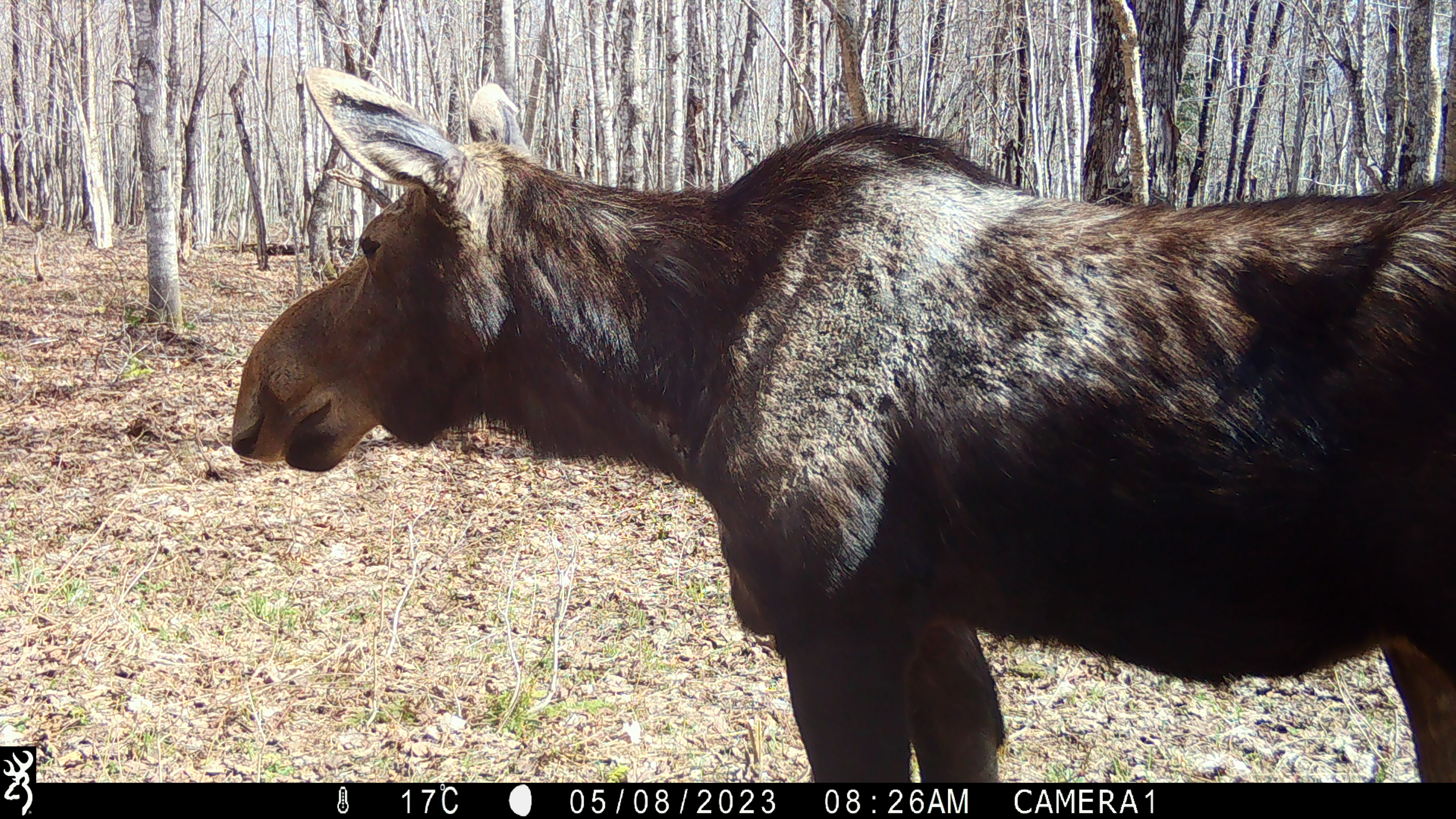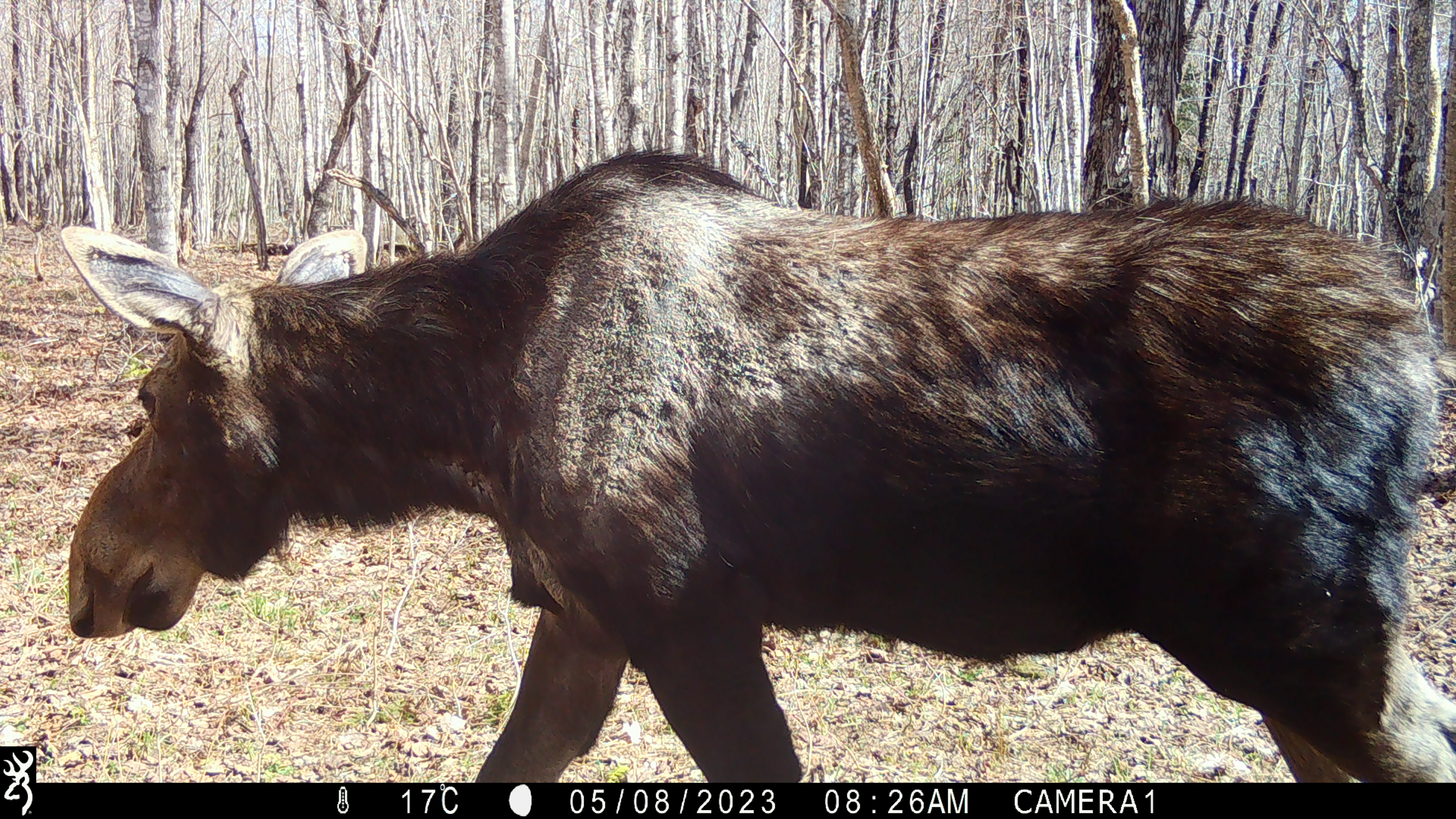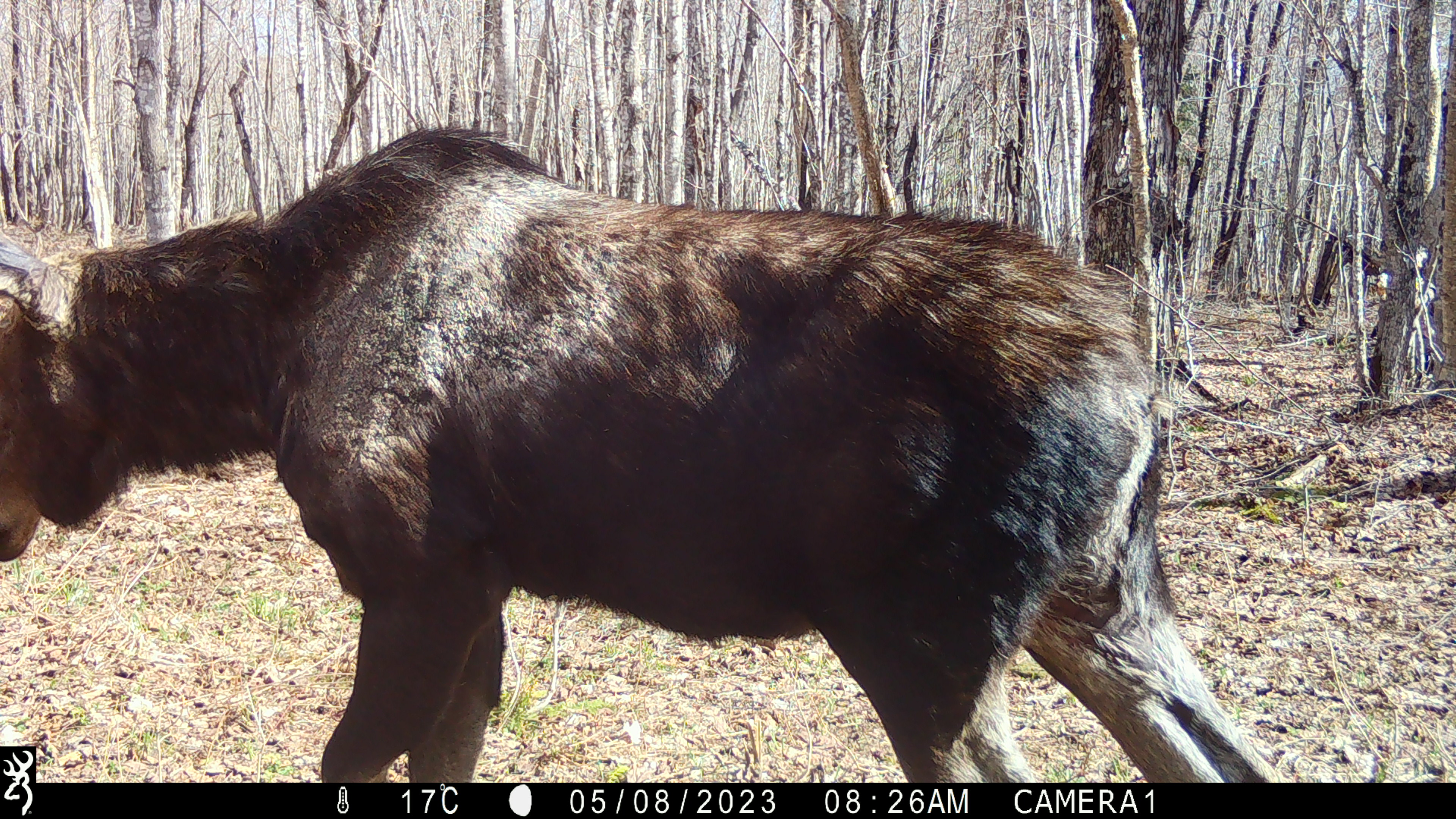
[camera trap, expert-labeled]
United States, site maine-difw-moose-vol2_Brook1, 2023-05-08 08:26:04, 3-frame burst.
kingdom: Animalia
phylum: Chordata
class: Mammalia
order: Artiodactyla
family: Cervidae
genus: Alces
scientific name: Alces alces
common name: moose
Moose (Alces alces).